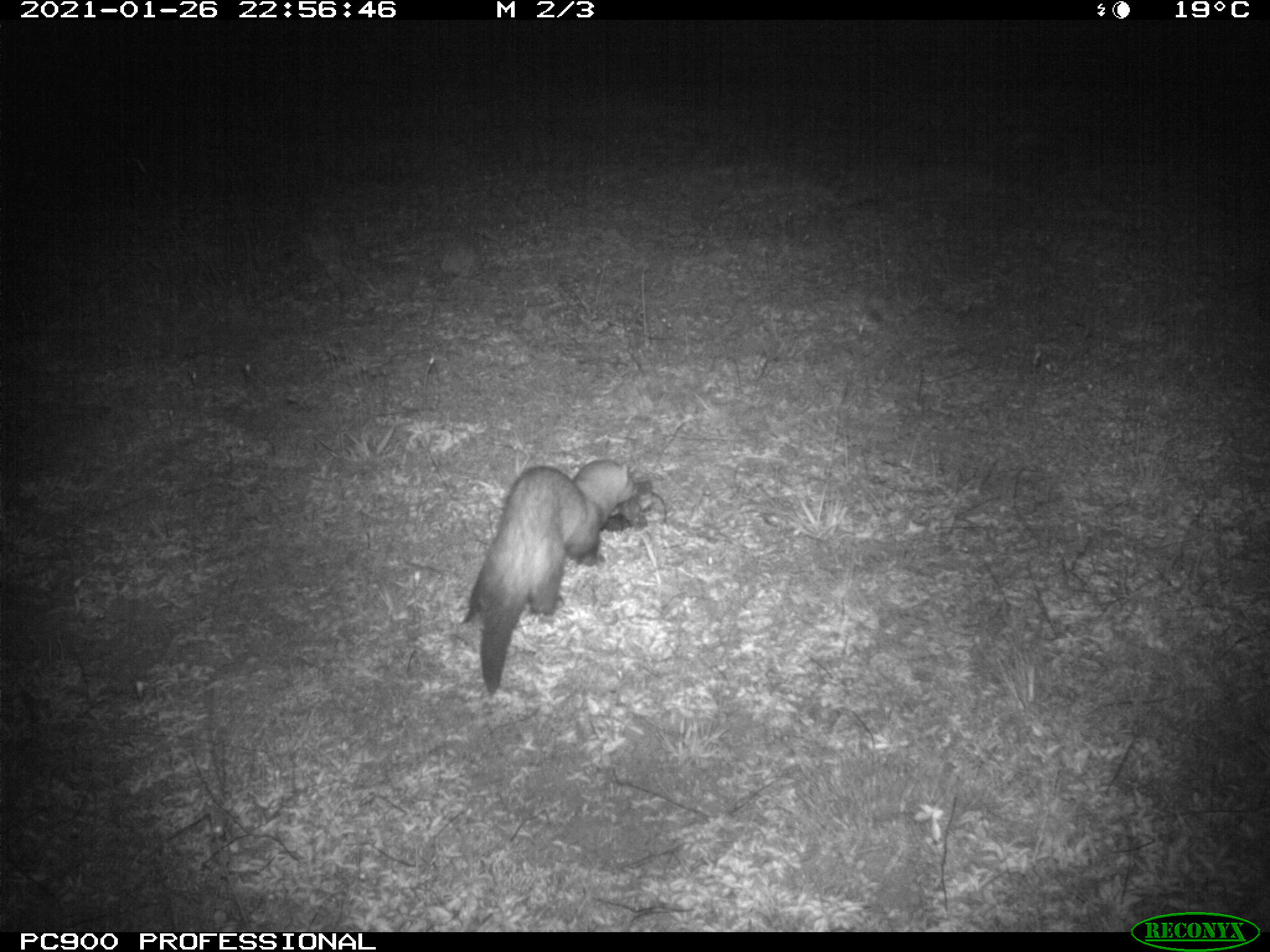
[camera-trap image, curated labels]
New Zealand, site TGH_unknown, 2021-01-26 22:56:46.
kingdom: Animalia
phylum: Chordata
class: Mammalia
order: Carnivora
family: Mustelidae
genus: Mustela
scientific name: Mustela furo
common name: ferret